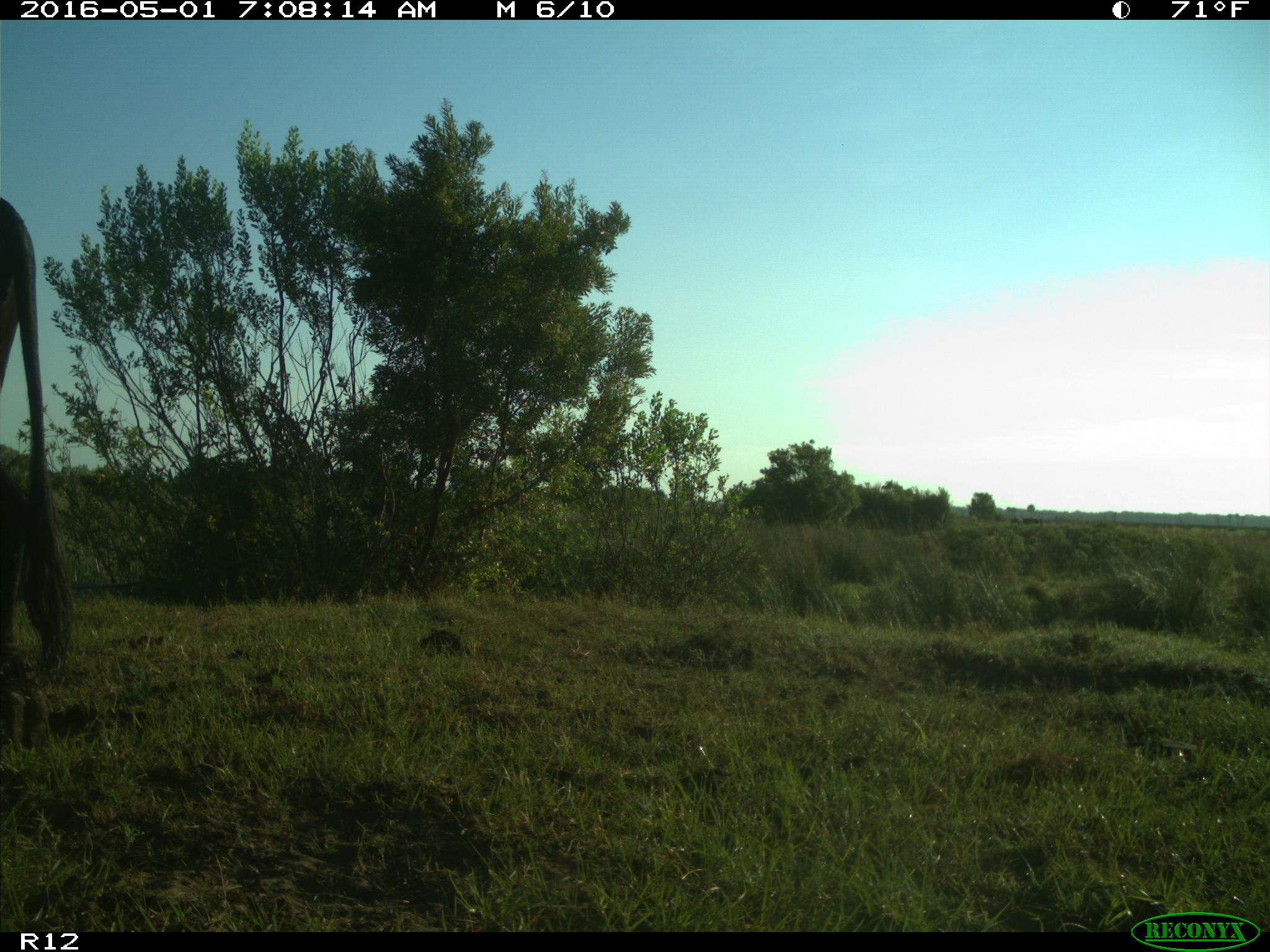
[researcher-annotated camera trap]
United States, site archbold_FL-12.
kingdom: Animalia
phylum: Chordata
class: Mammalia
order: Artiodactyla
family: Bovidae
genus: Bos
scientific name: Bos taurus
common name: domestic cow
Bos taurus (domestic cow).